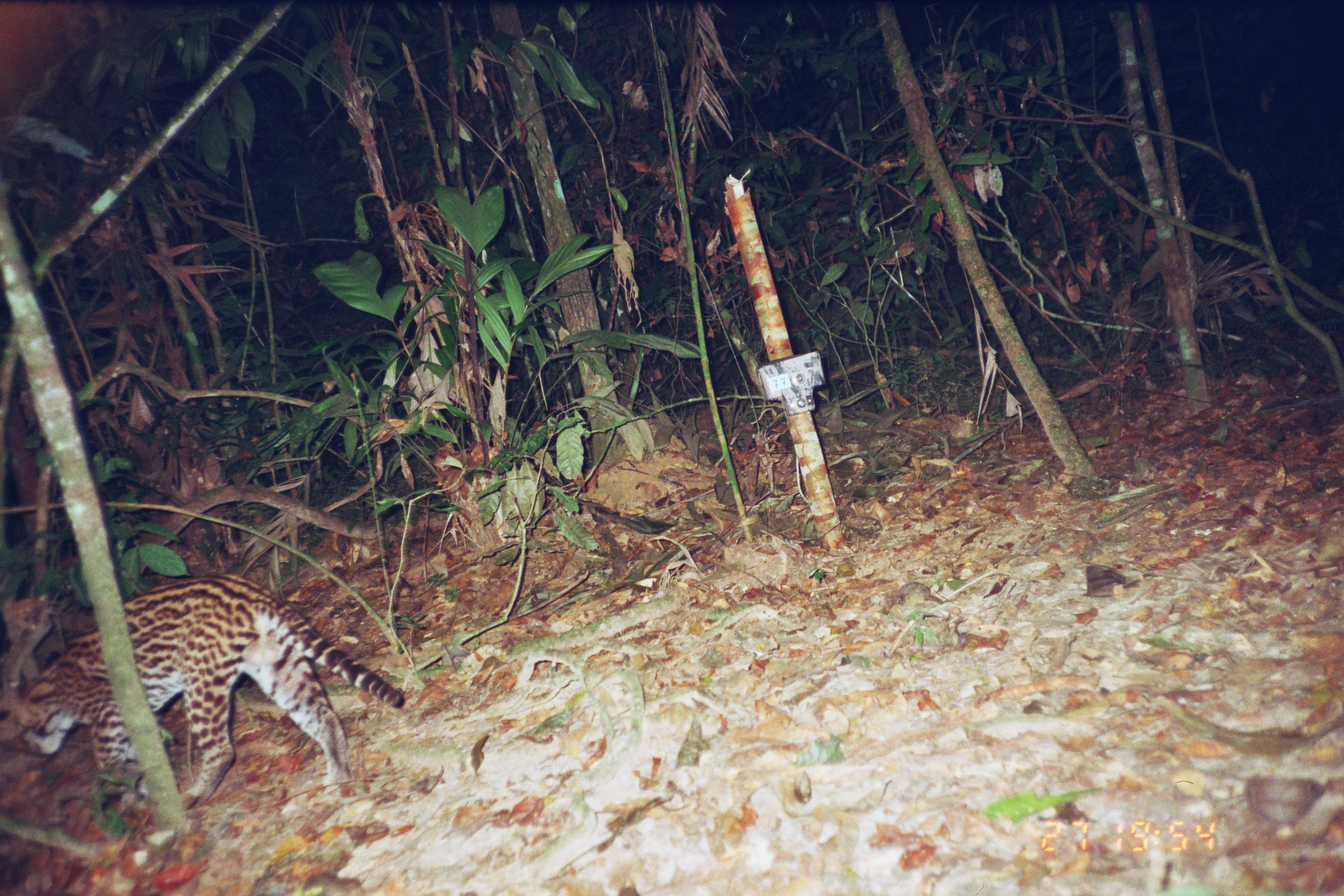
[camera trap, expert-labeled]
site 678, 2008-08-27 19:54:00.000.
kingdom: Animalia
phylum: Chordata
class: Mammalia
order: Carnivora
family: Felidae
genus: Leopardus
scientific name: Leopardus pardalis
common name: ocelot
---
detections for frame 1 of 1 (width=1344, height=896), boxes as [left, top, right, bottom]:
leopardus pardalis: [15, 572, 406, 810]